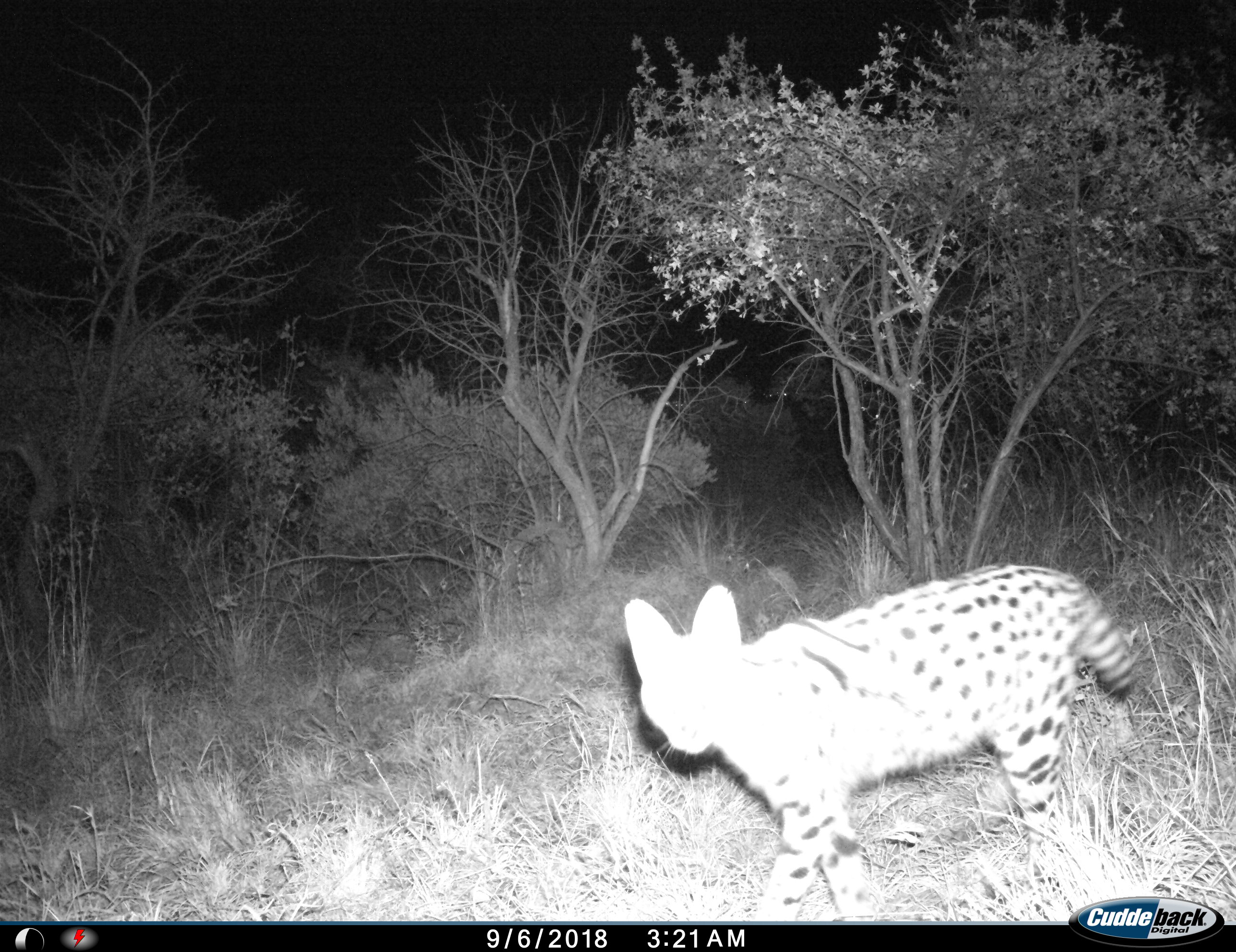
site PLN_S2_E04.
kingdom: Animalia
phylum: Chordata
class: Mammalia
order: Carnivora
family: Felidae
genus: Leptailurus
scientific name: Leptailurus serval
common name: serval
Serval (Leptailurus serval), count 1. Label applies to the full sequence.